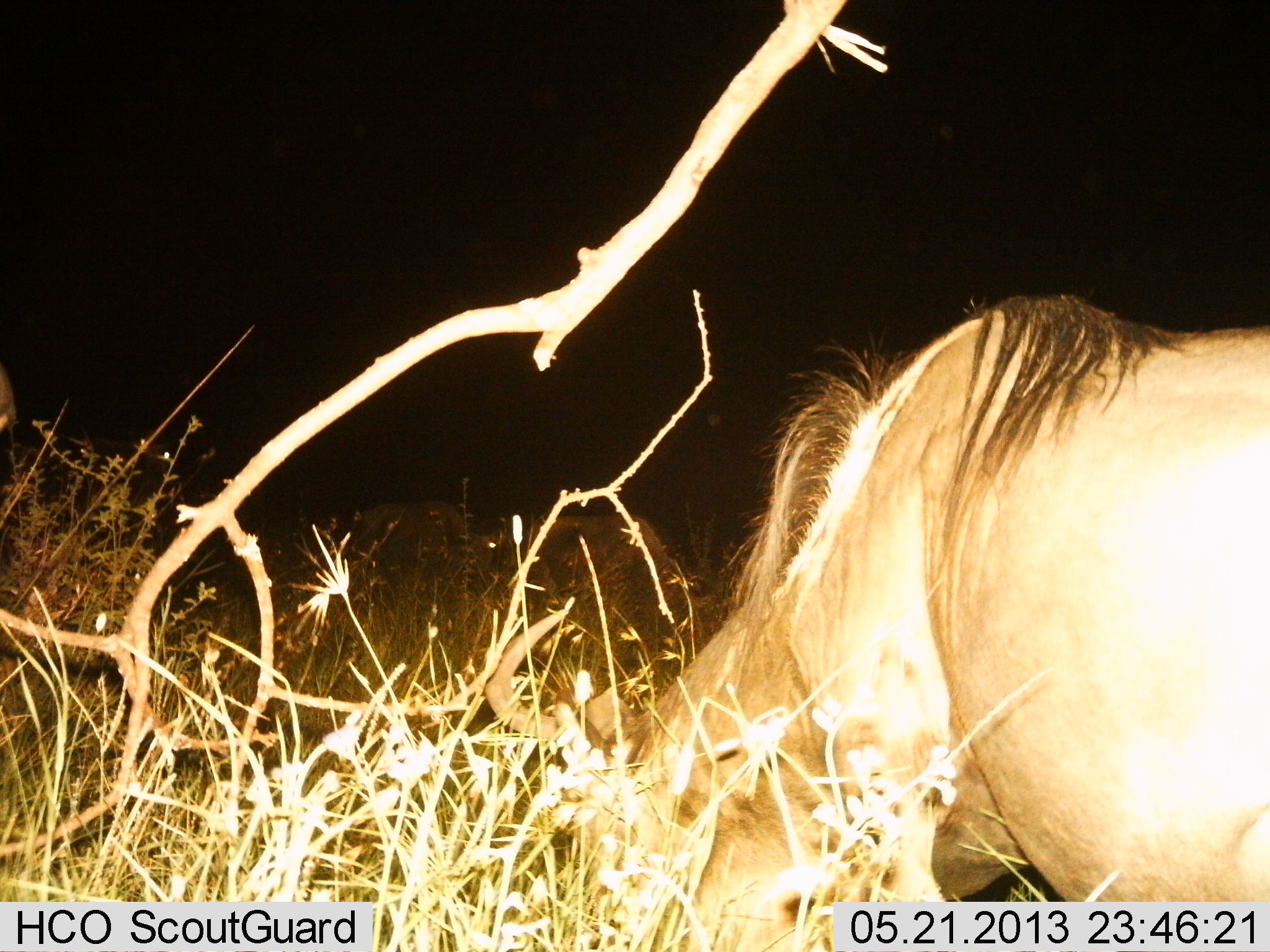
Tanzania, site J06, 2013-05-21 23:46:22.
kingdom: Animalia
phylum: Chordata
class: Mammalia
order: Artiodactyla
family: Bovidae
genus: Connochaetes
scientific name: Connochaetes taurinus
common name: blue wildebeest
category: wildebeest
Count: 1.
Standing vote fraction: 30%.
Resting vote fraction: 0%.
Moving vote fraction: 0%.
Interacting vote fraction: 0%.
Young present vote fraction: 0%.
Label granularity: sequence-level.